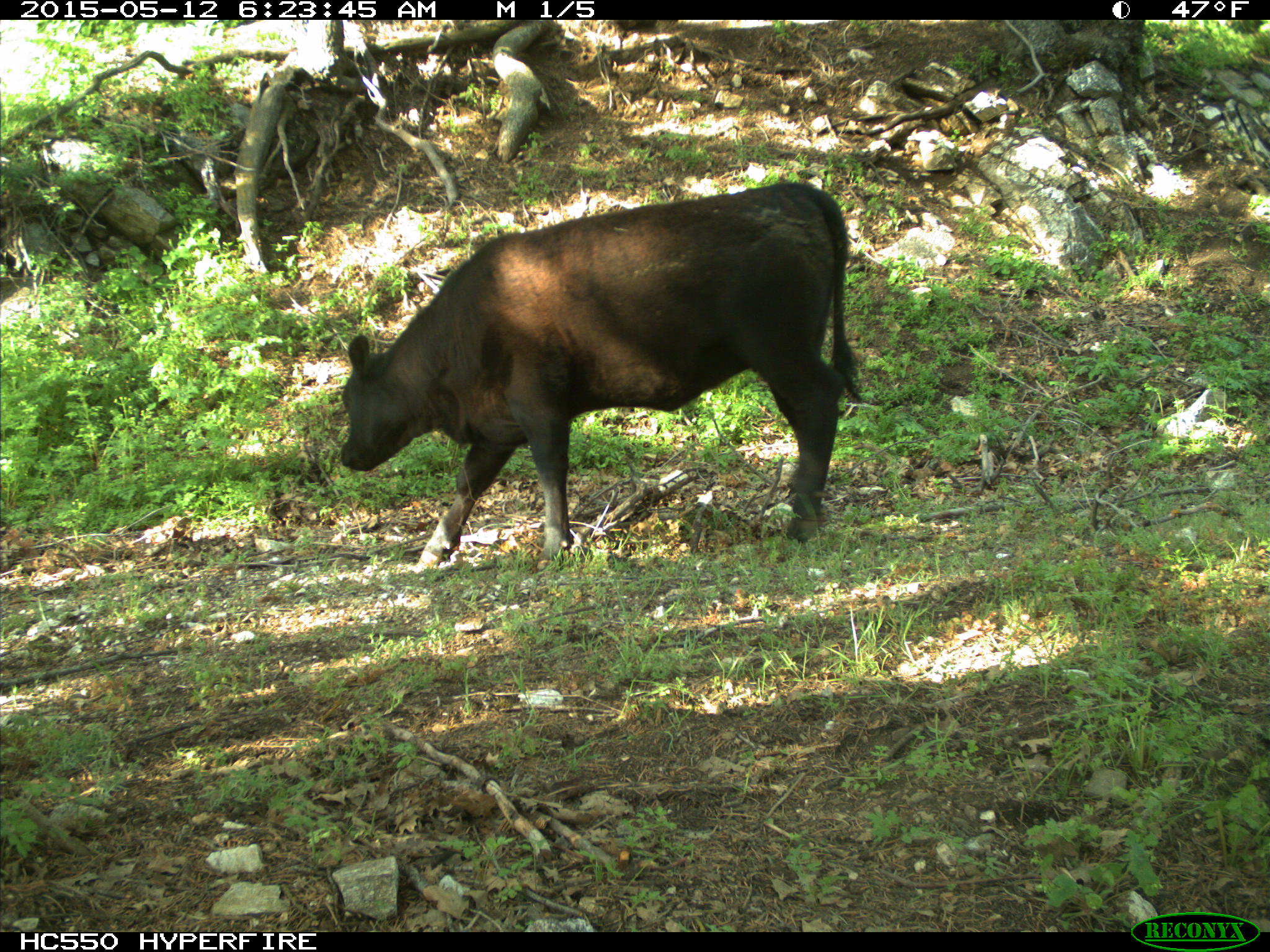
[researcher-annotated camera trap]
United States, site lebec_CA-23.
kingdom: Animalia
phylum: Chordata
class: Mammalia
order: Artiodactyla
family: Bovidae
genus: Bos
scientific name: Bos taurus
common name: domestic cow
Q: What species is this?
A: Bos taurus (domestic cow).